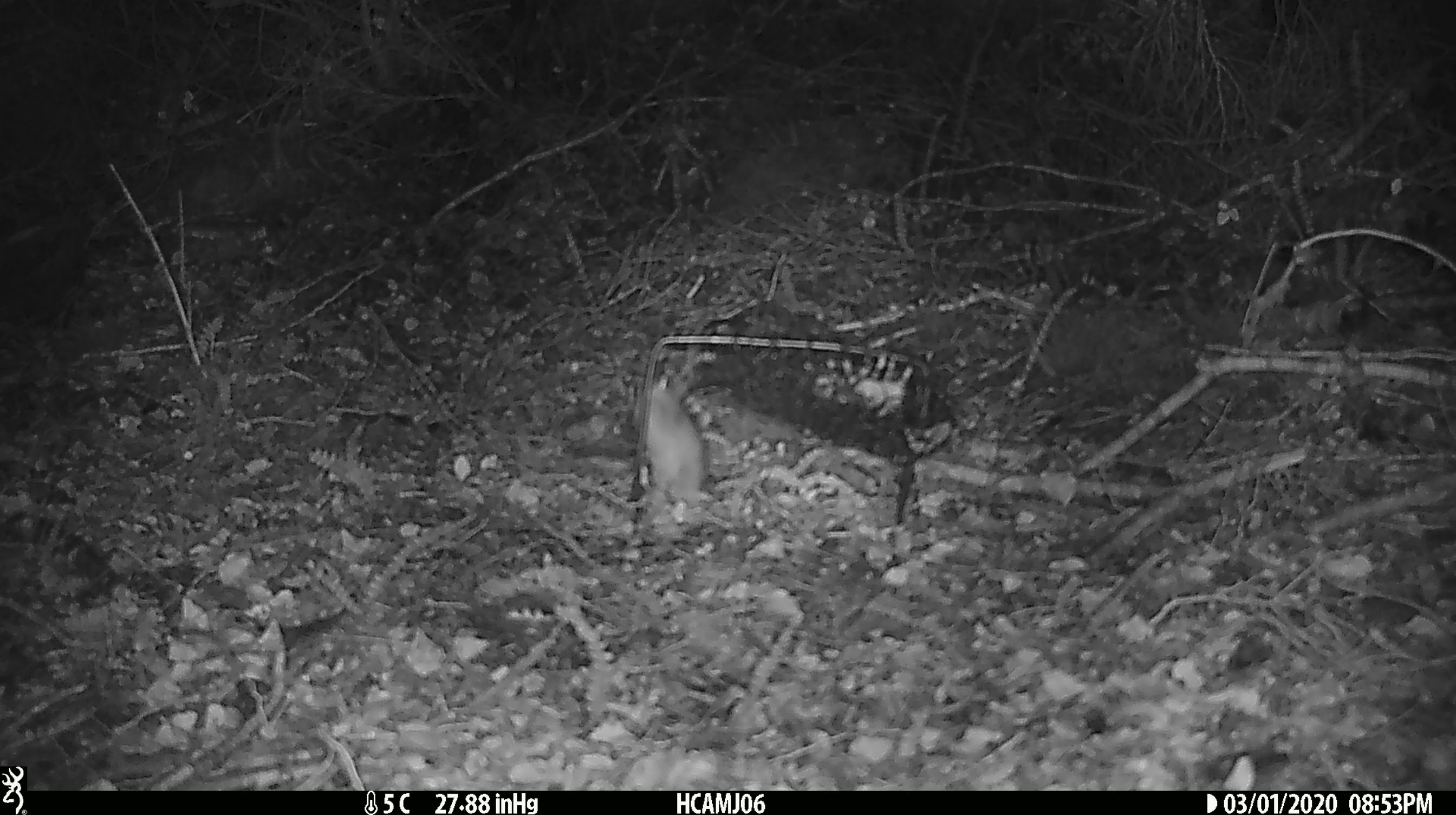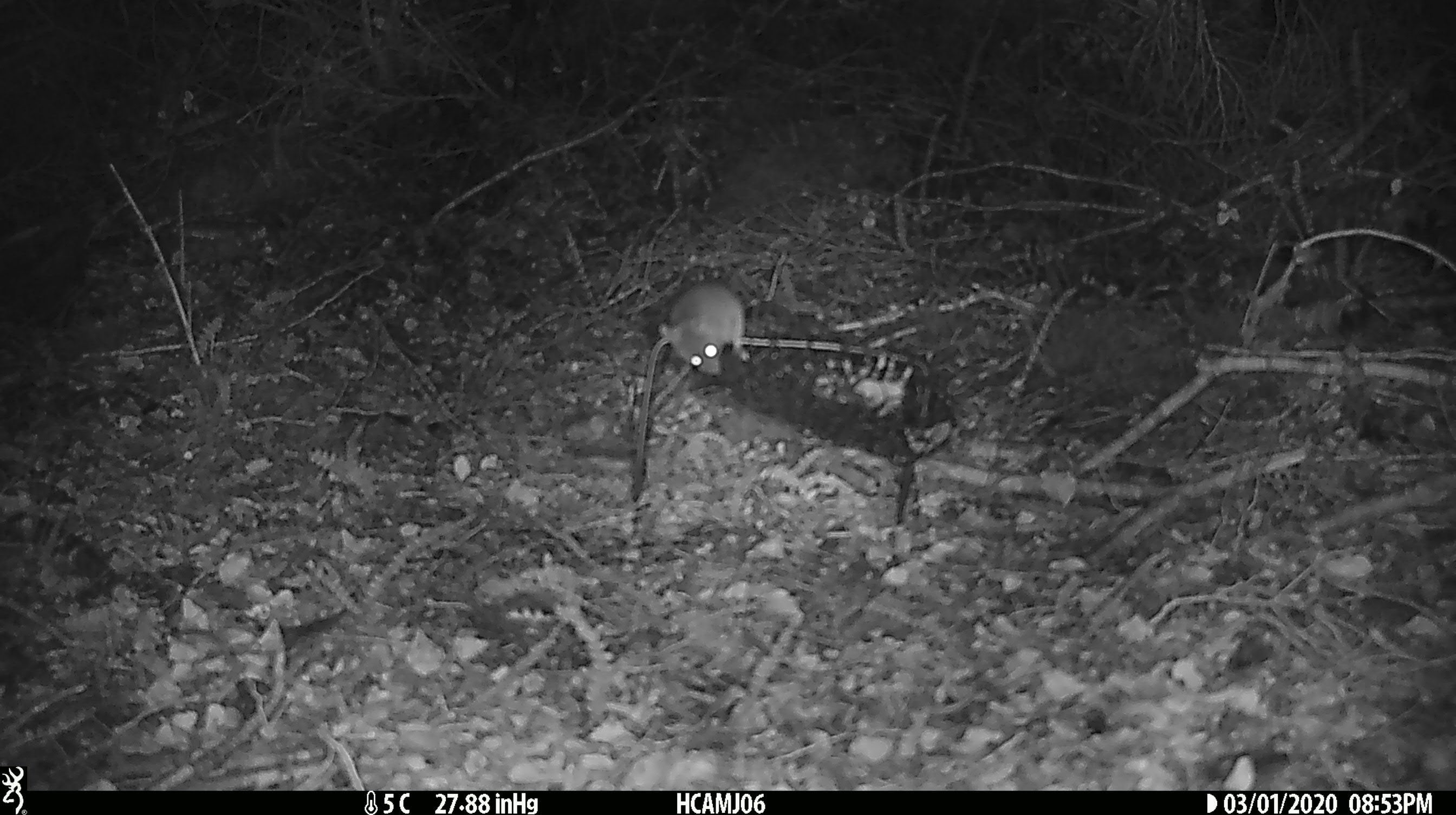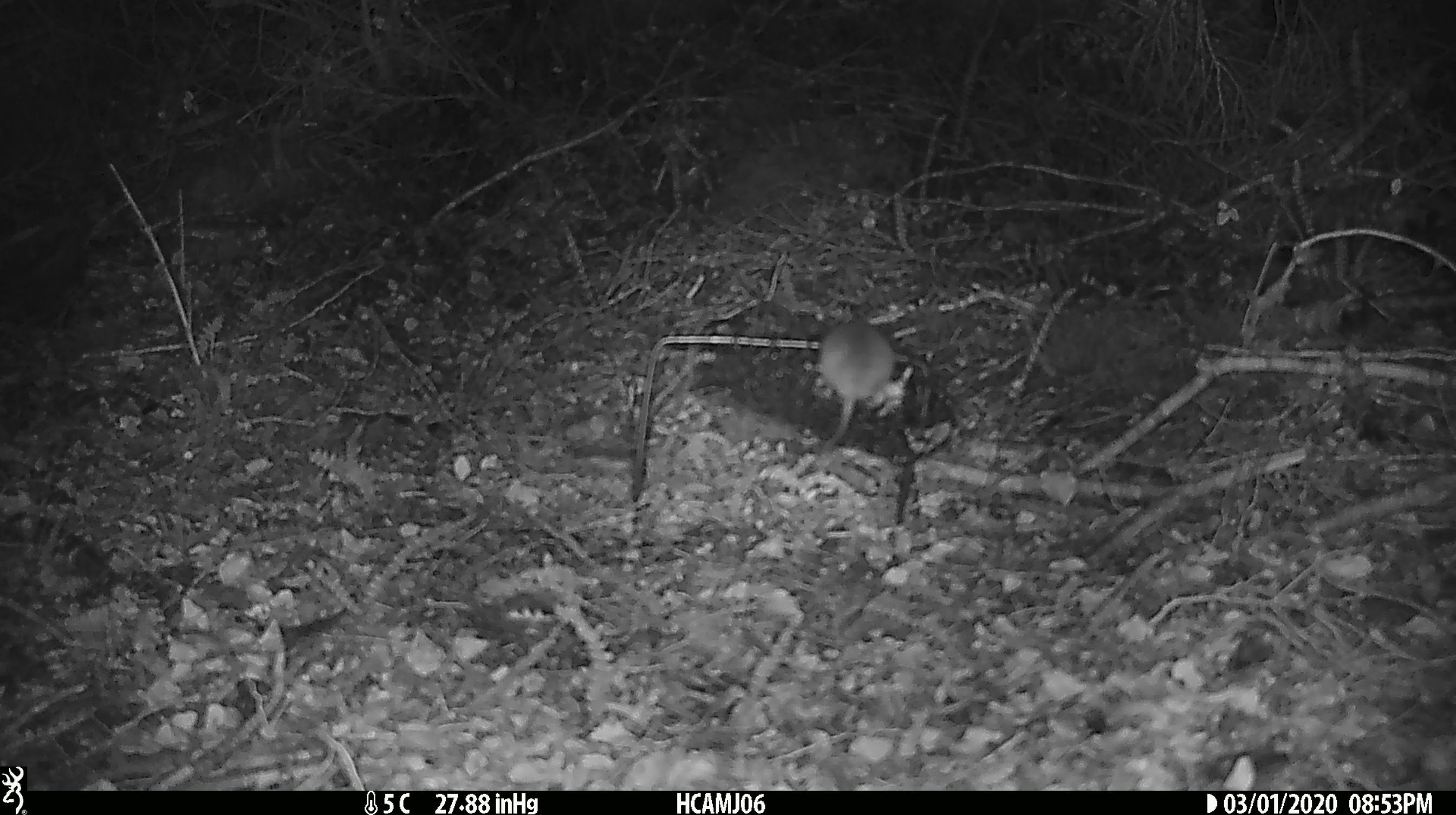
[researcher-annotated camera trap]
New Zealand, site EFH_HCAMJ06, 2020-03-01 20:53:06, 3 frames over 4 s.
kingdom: Animalia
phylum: Chordata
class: Mammalia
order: Rodentia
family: Muridae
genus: Mus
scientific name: Mus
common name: mouse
Mouse (Mus).